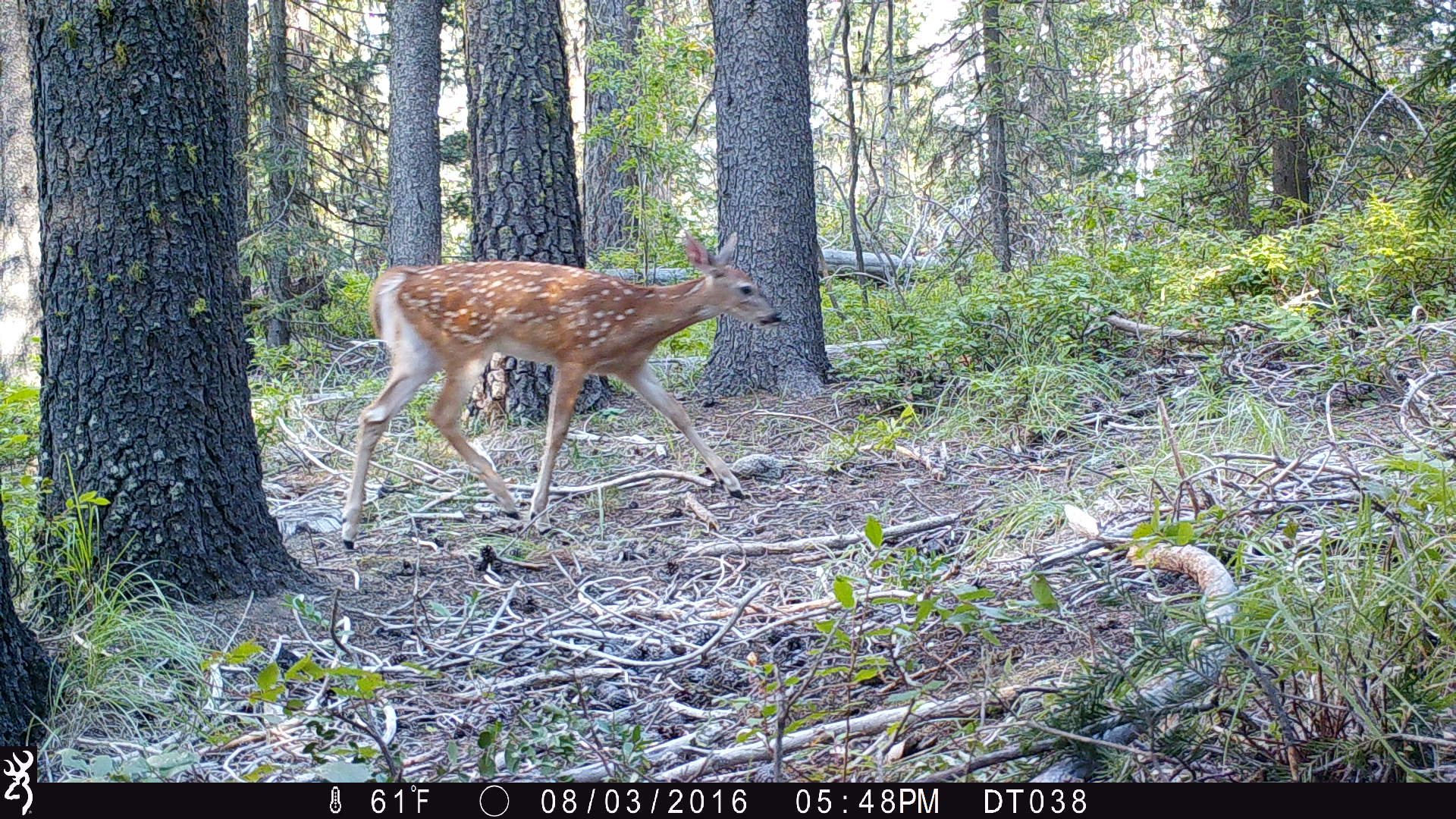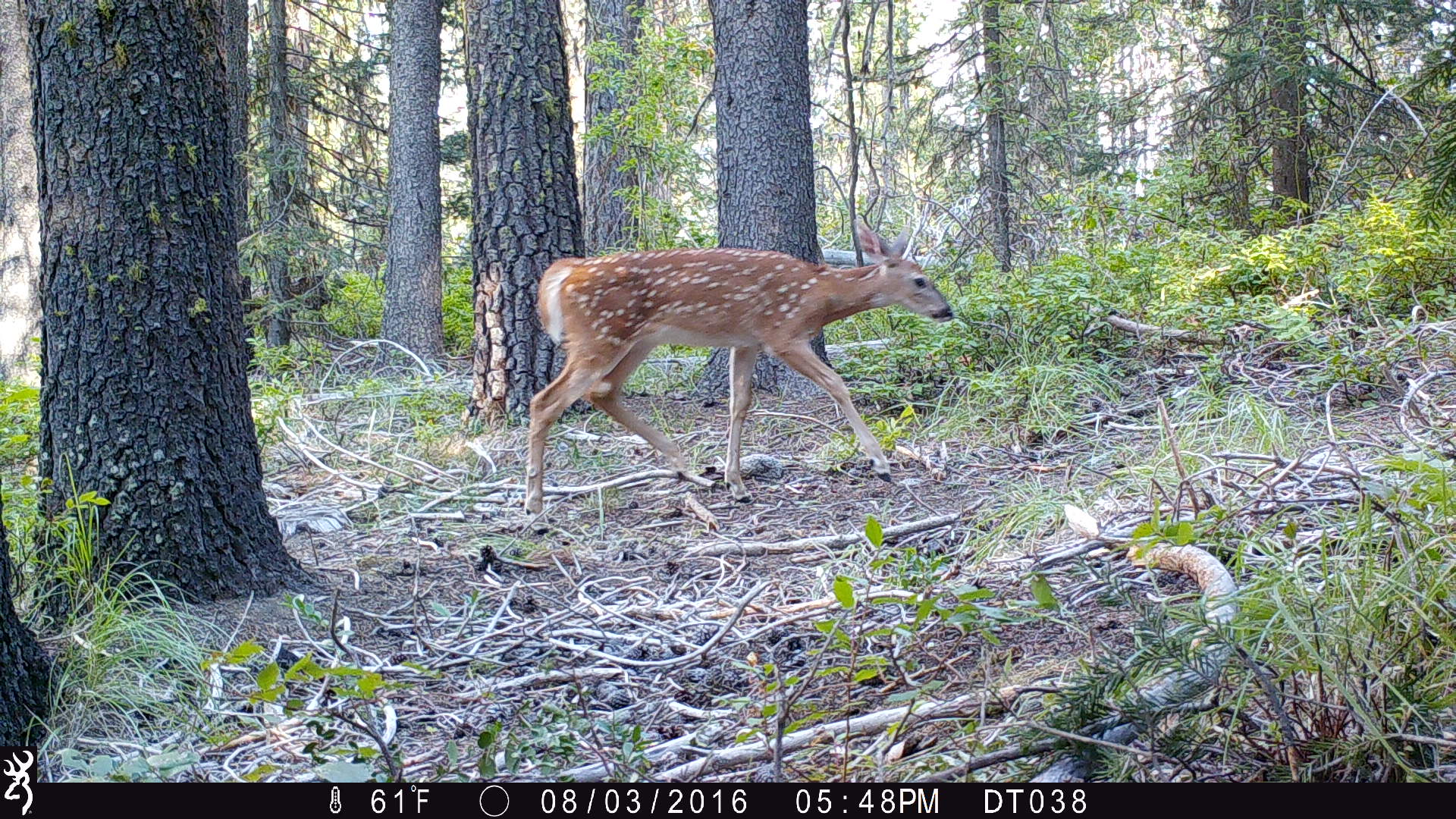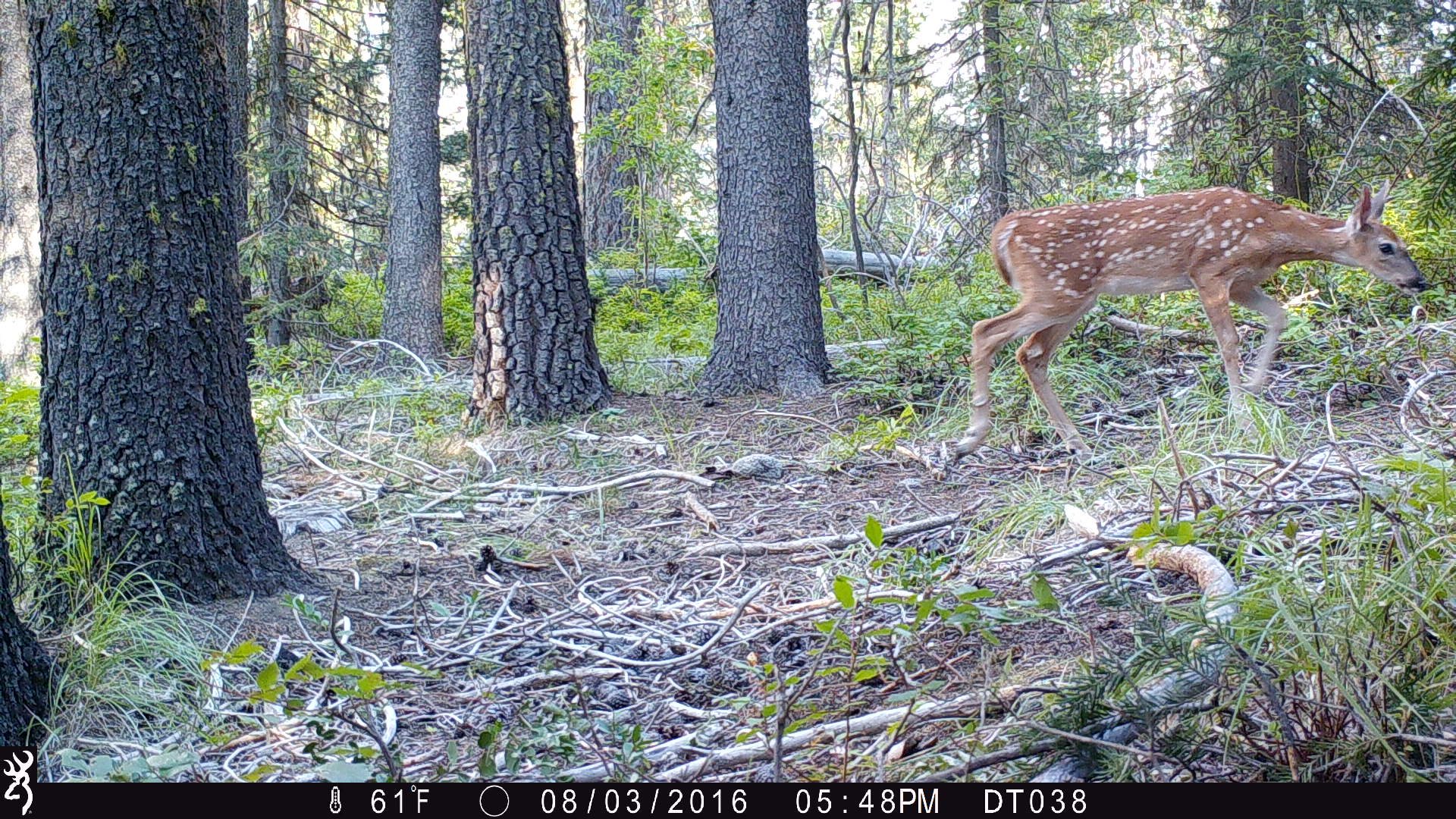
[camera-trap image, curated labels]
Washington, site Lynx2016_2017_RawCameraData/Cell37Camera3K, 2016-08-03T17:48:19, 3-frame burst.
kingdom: Animalia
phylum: Chordata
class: Mammalia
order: Artiodactyla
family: Cervidae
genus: Odocoileus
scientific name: Odocoileus virginianus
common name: white-tailed deer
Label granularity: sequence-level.